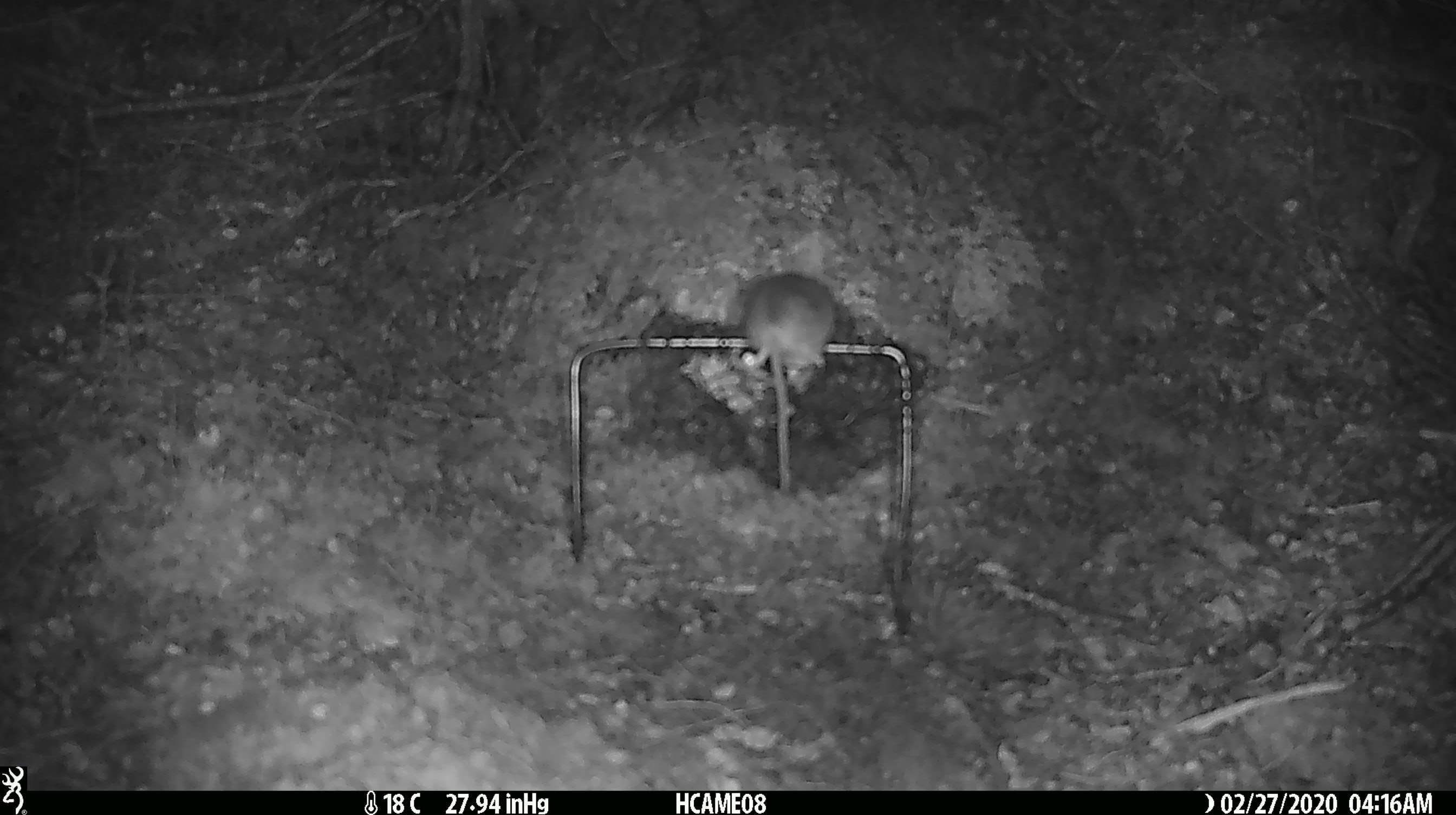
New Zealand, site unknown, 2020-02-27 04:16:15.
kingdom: Animalia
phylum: Chordata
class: Mammalia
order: Rodentia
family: Muridae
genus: Mus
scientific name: Mus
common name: mouse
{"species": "mouse (Mus)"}